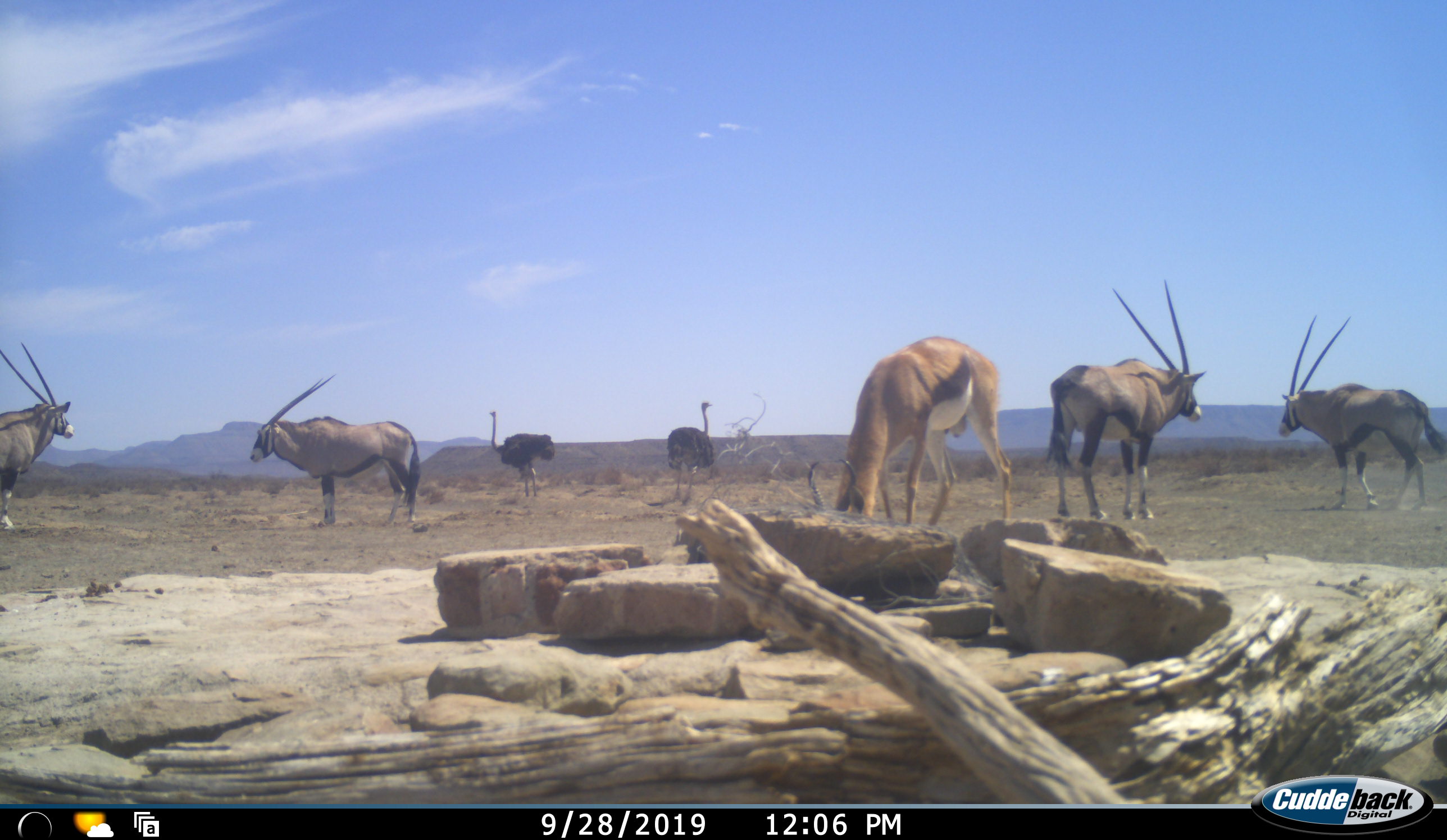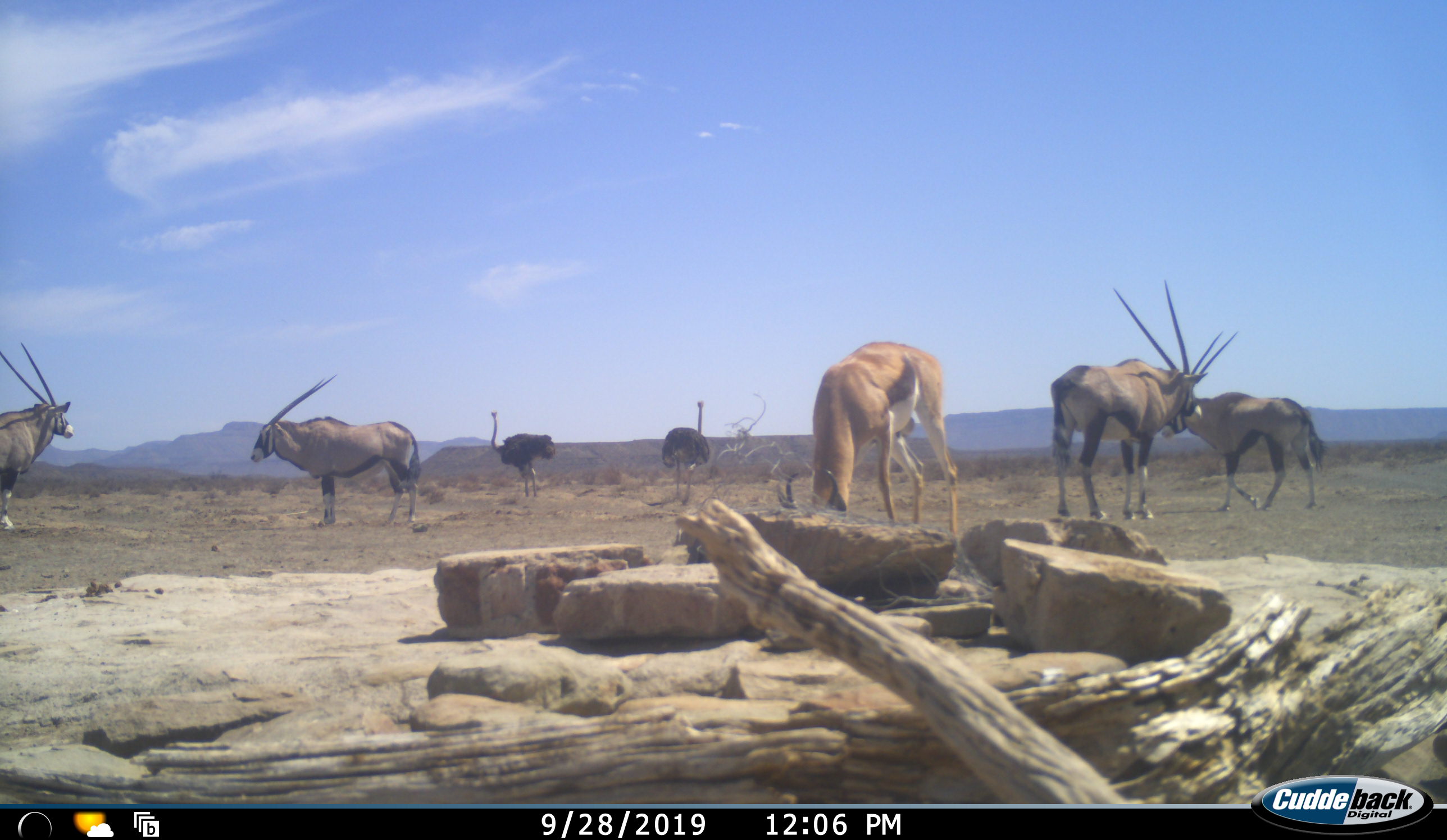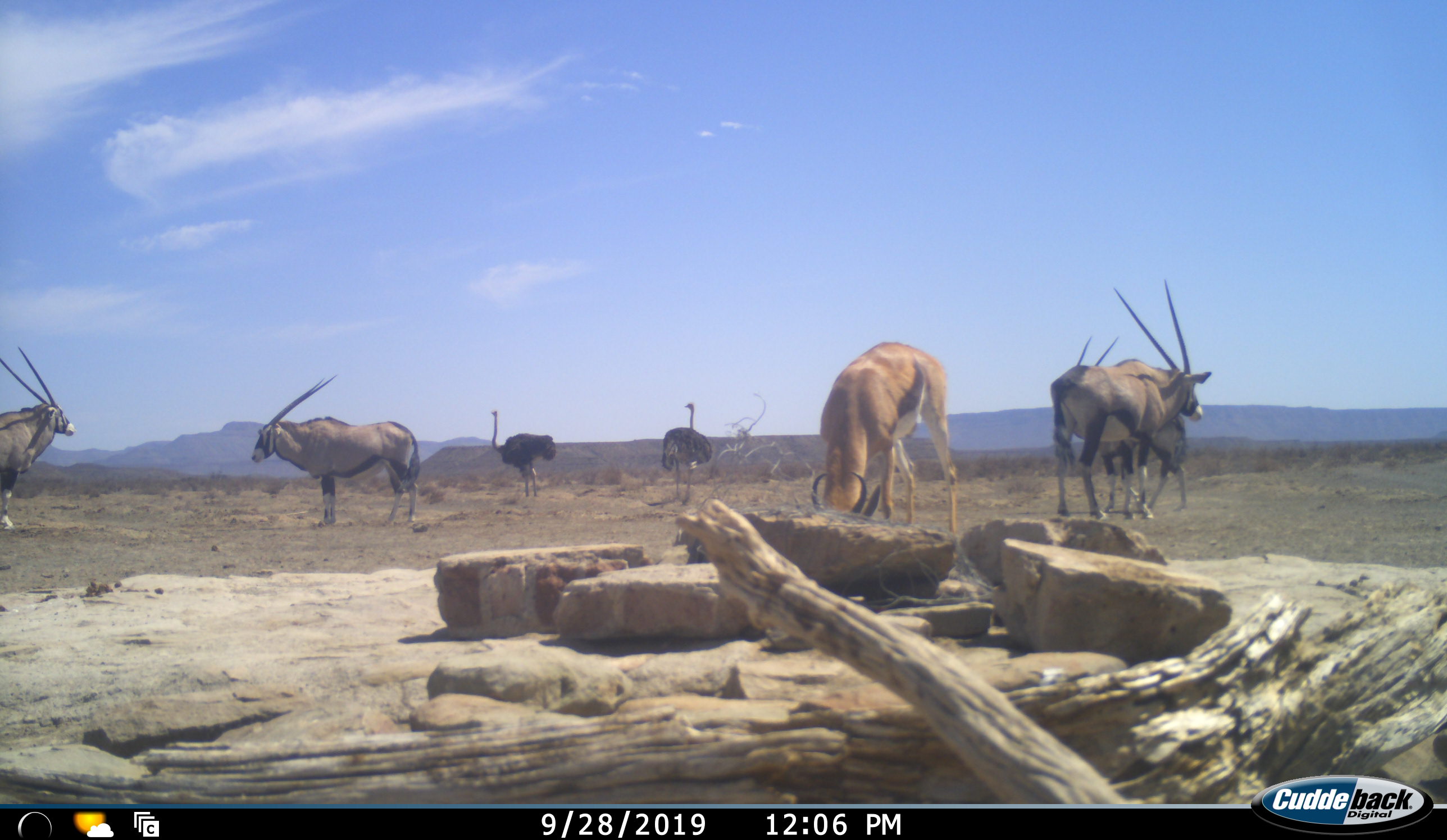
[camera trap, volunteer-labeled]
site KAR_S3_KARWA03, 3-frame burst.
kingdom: Animalia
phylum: Chordata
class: Mammalia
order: Artiodactyla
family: Bovidae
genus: Oryx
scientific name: Oryx gazella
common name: gemsbok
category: oryx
Oryx (gemsbok) (Oryx gazella), count 4. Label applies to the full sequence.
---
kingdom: Animalia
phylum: Chordata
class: Aves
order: Struthioniformes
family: Struthionidae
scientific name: Struthionidae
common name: ostrich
Ostrich (Struthionidae), count 2. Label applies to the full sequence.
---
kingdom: Animalia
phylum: Chordata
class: Mammalia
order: Artiodactyla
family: Bovidae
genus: Antidorcas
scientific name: Antidorcas marsupialis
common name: springbok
Springbok (Antidorcas marsupialis), count 1. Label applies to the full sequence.